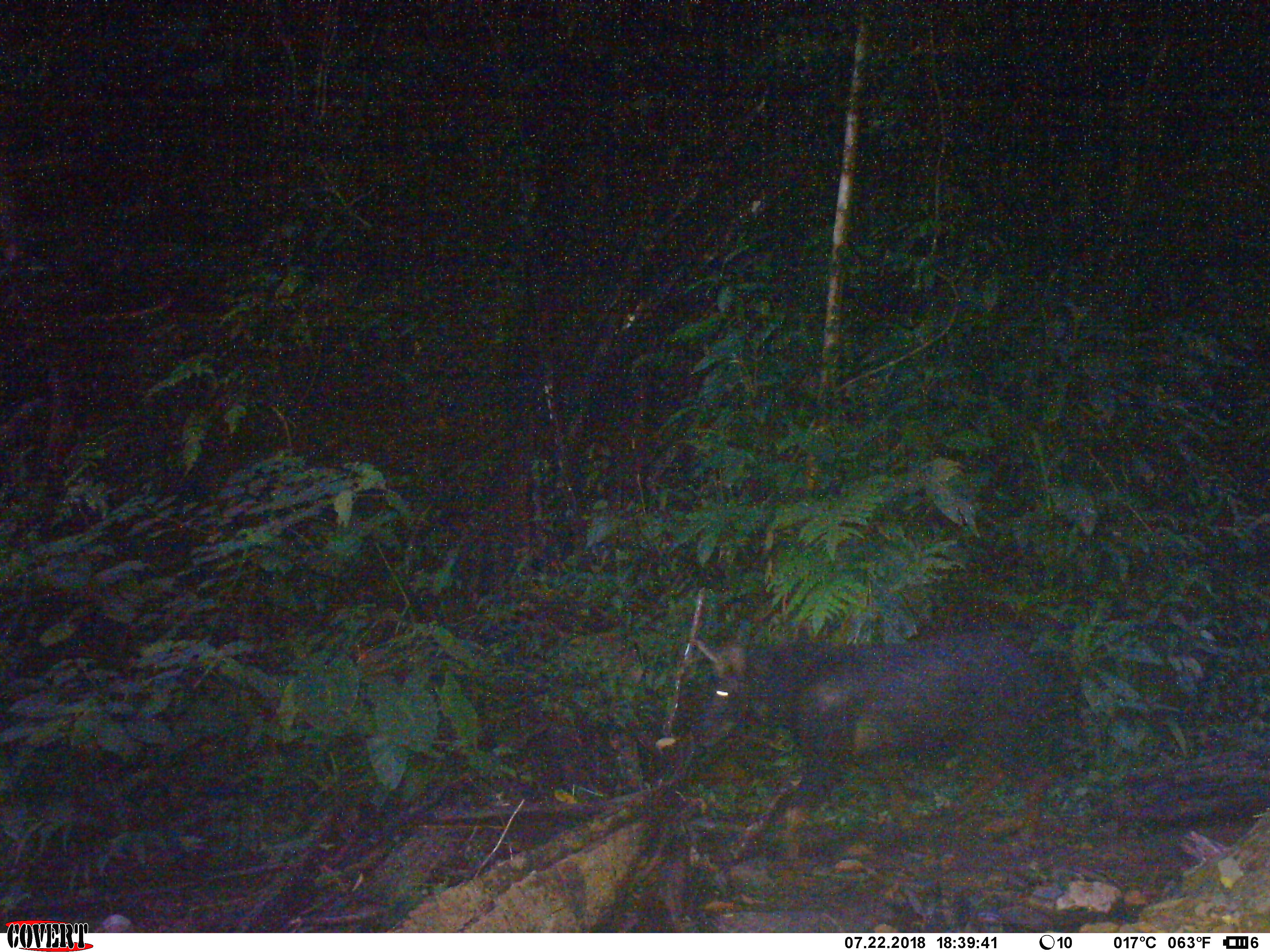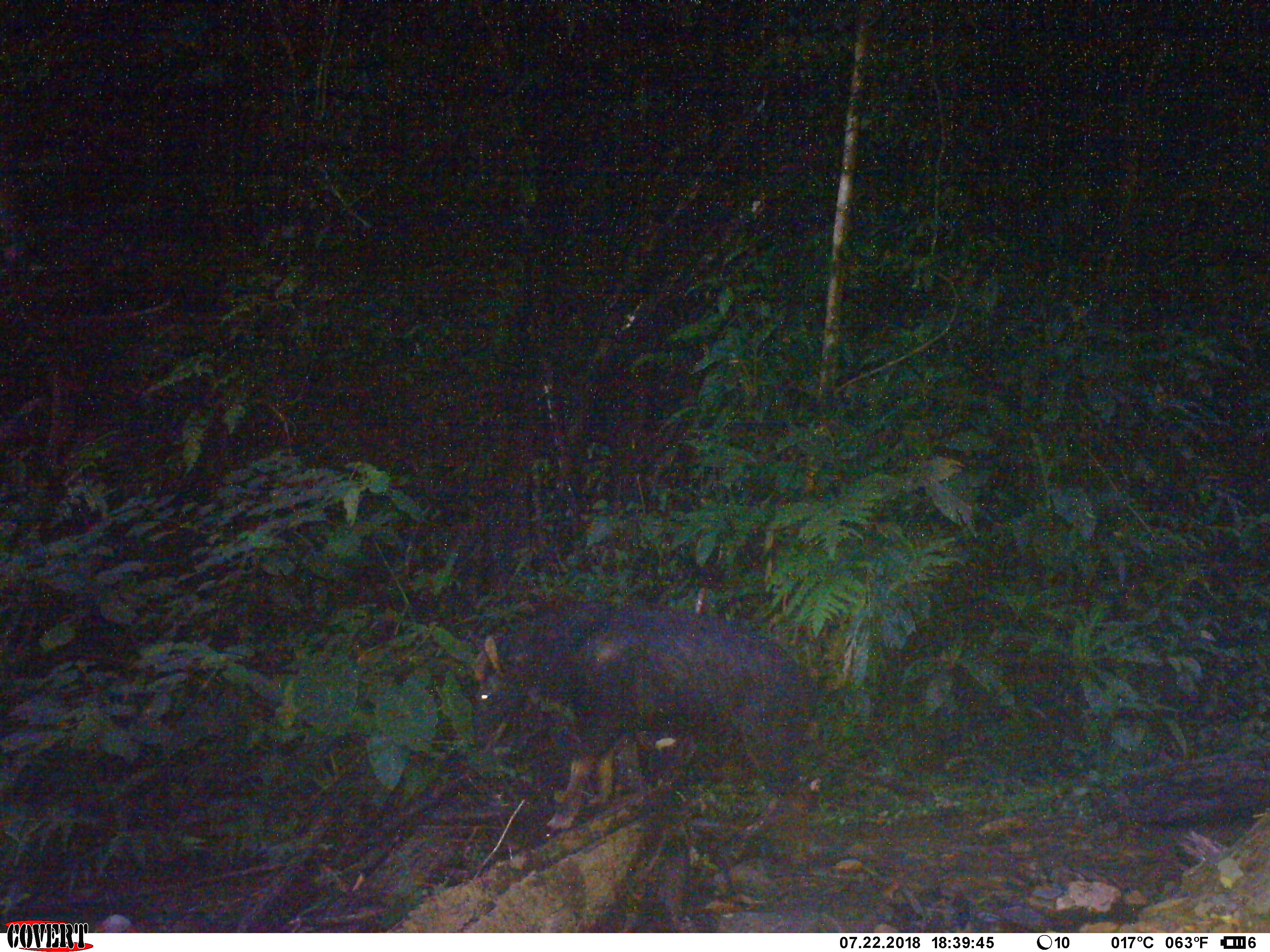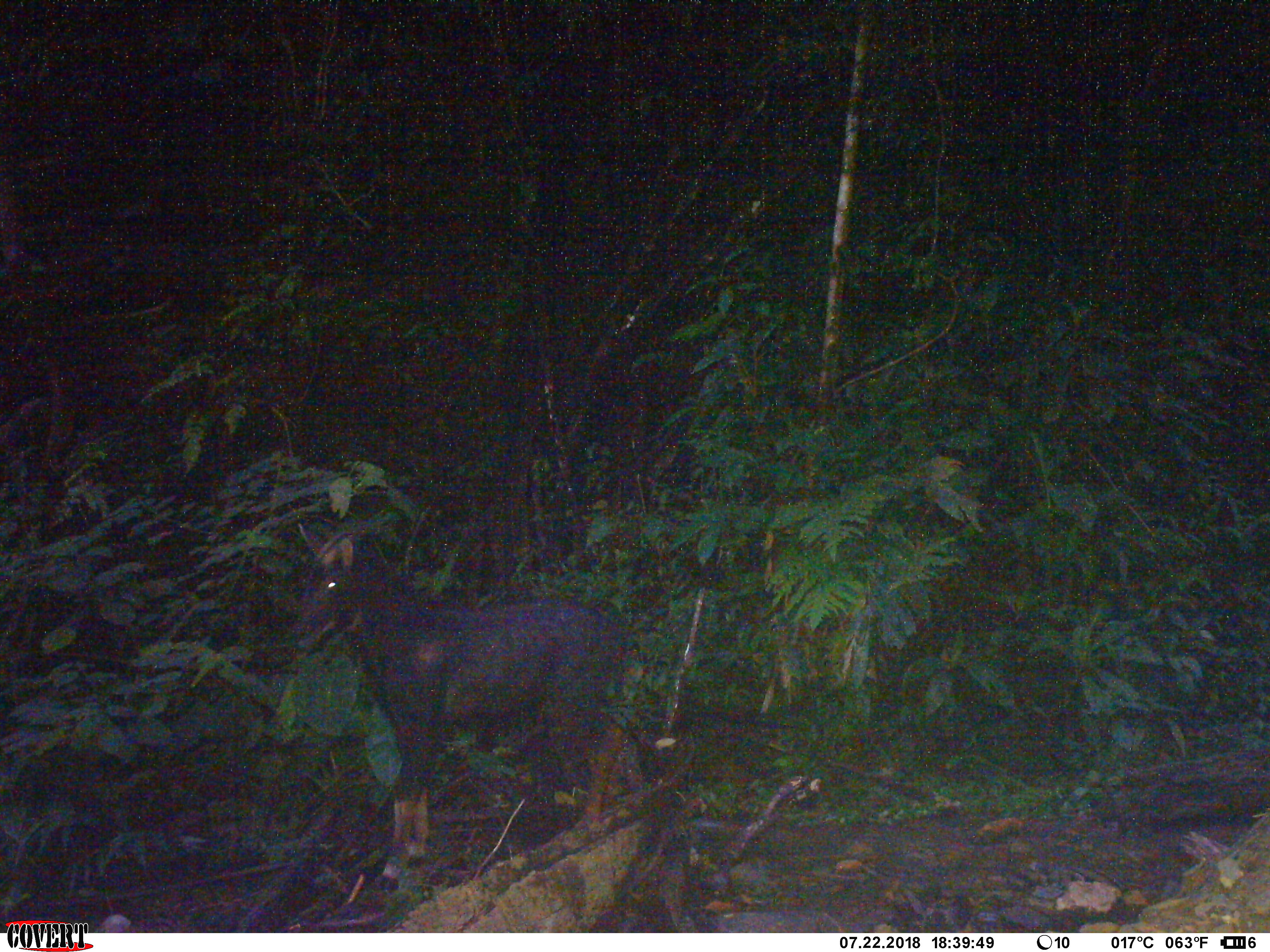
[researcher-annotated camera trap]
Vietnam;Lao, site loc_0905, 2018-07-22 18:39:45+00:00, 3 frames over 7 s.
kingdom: Animalia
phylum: Chordata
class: Mammalia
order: Artiodactyla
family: Bovidae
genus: Capricornis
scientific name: Capricornis sumatraensis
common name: chinese serow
Chinese serow (Capricornis sumatraensis). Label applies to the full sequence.